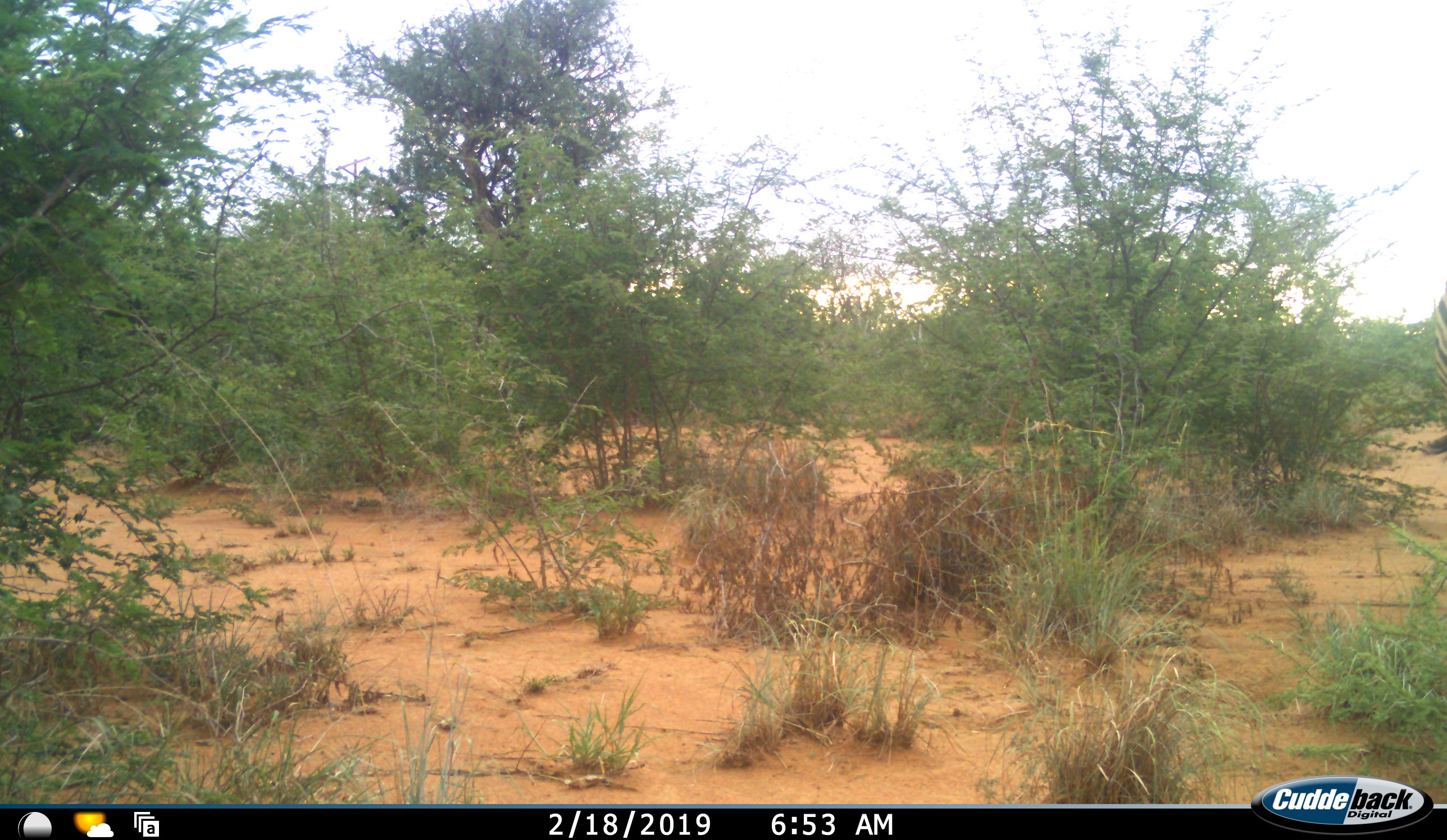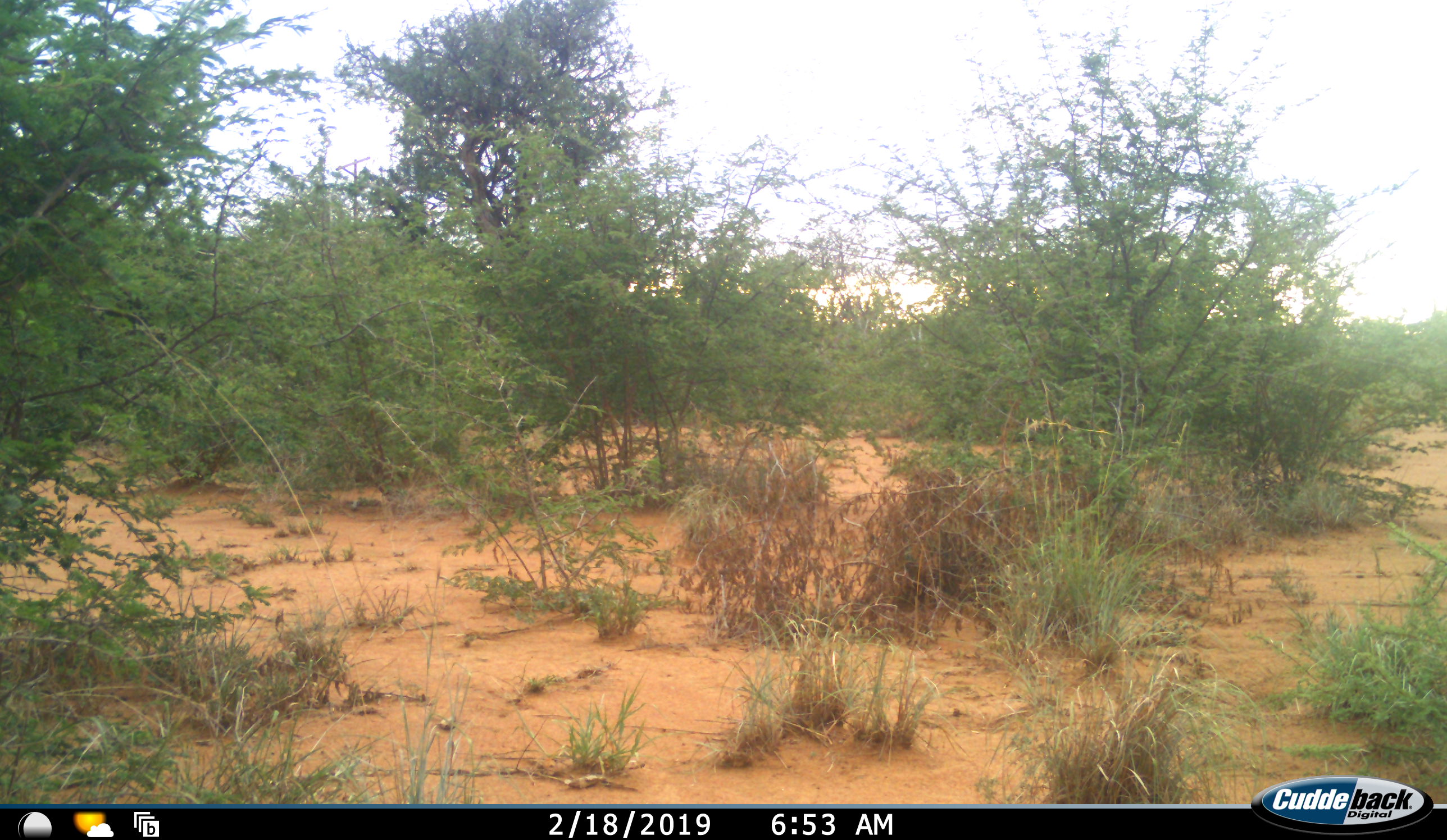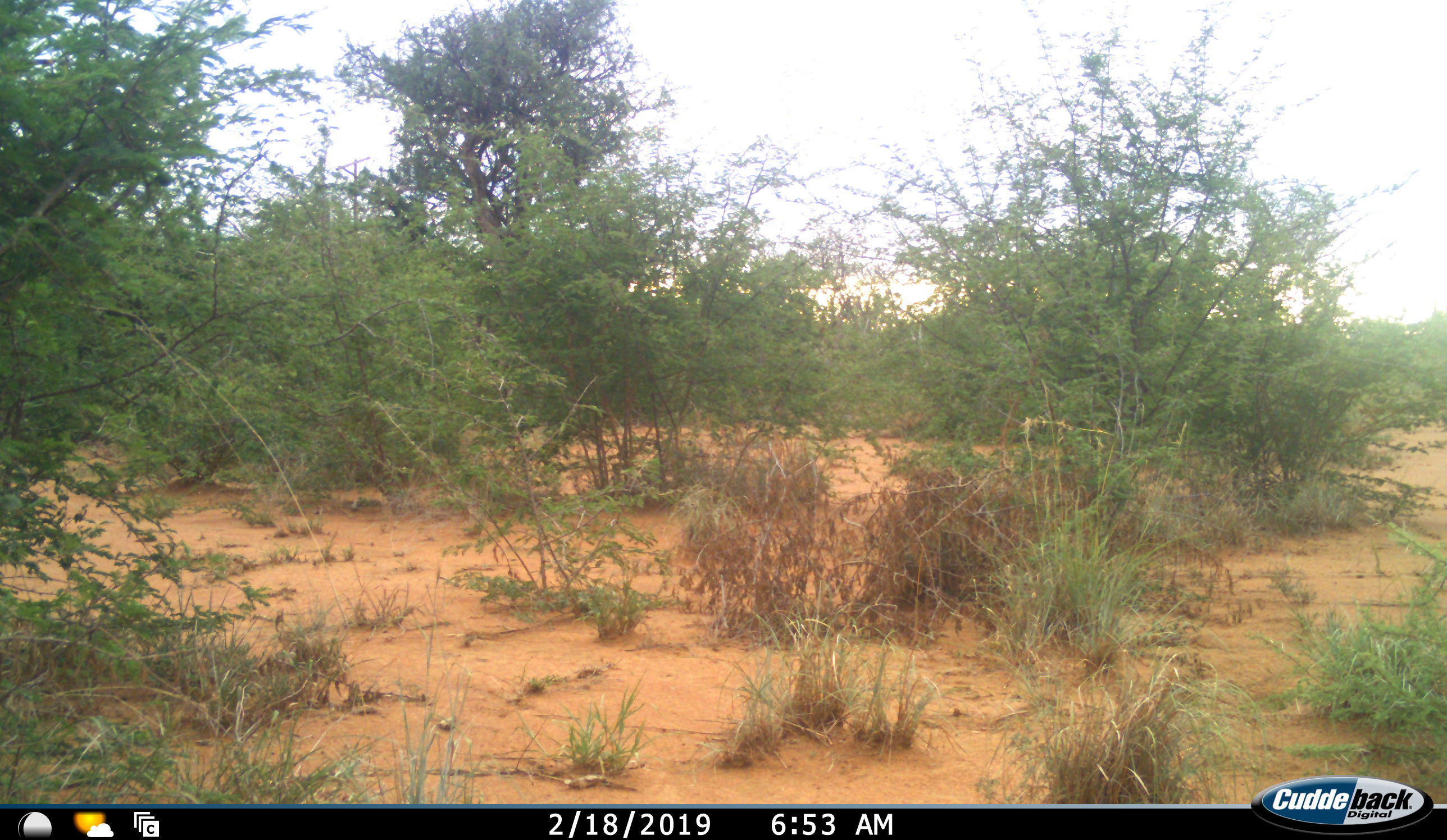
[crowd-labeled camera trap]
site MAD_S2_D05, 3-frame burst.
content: unidentified animal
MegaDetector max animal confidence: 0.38